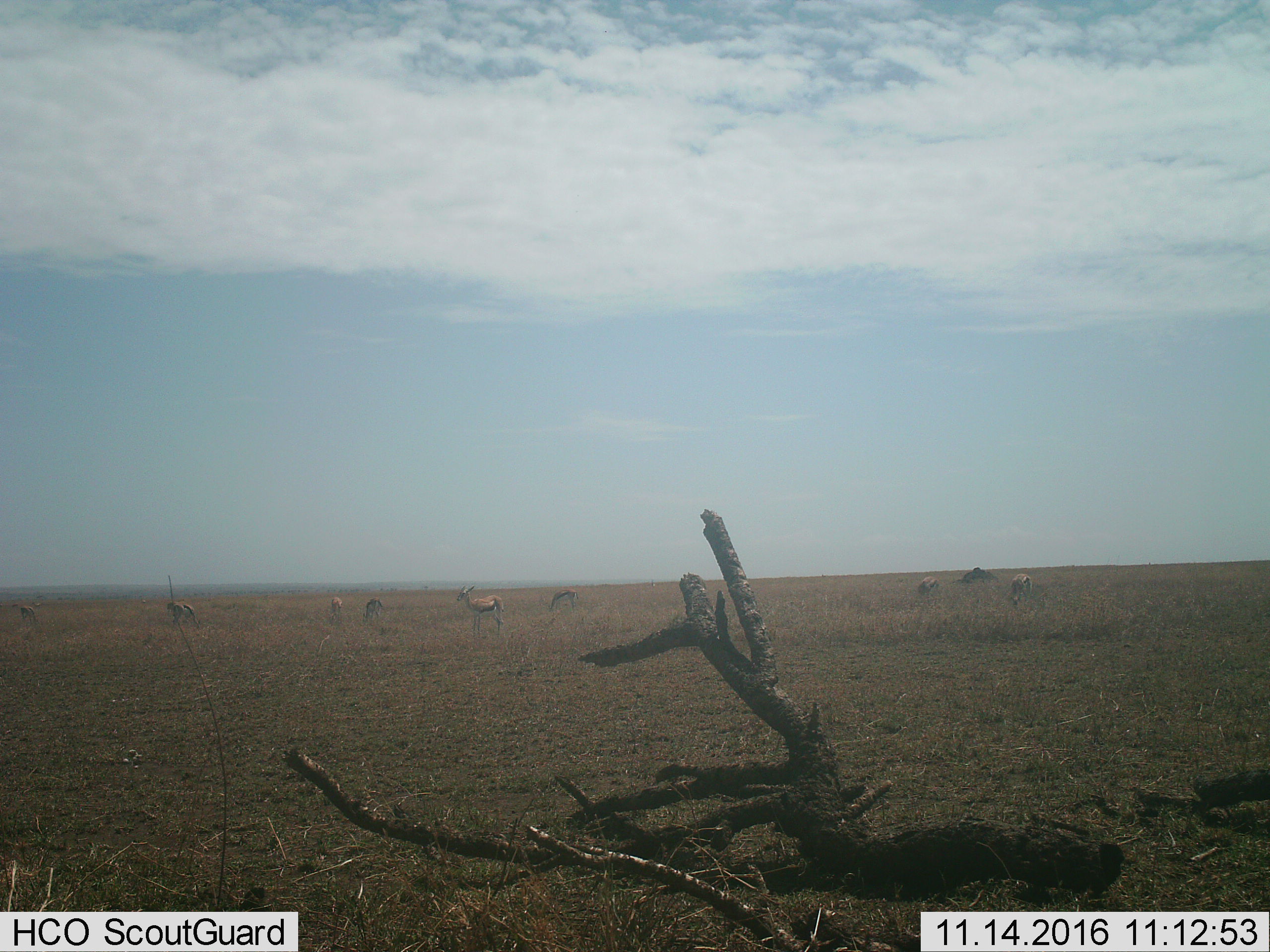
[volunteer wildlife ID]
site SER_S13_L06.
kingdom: Animalia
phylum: Chordata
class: Mammalia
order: Artiodactyla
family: Bovidae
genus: Eudorcas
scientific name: Eudorcas thomsonii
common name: thomson's gazelle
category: gazellethomsons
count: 8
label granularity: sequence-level